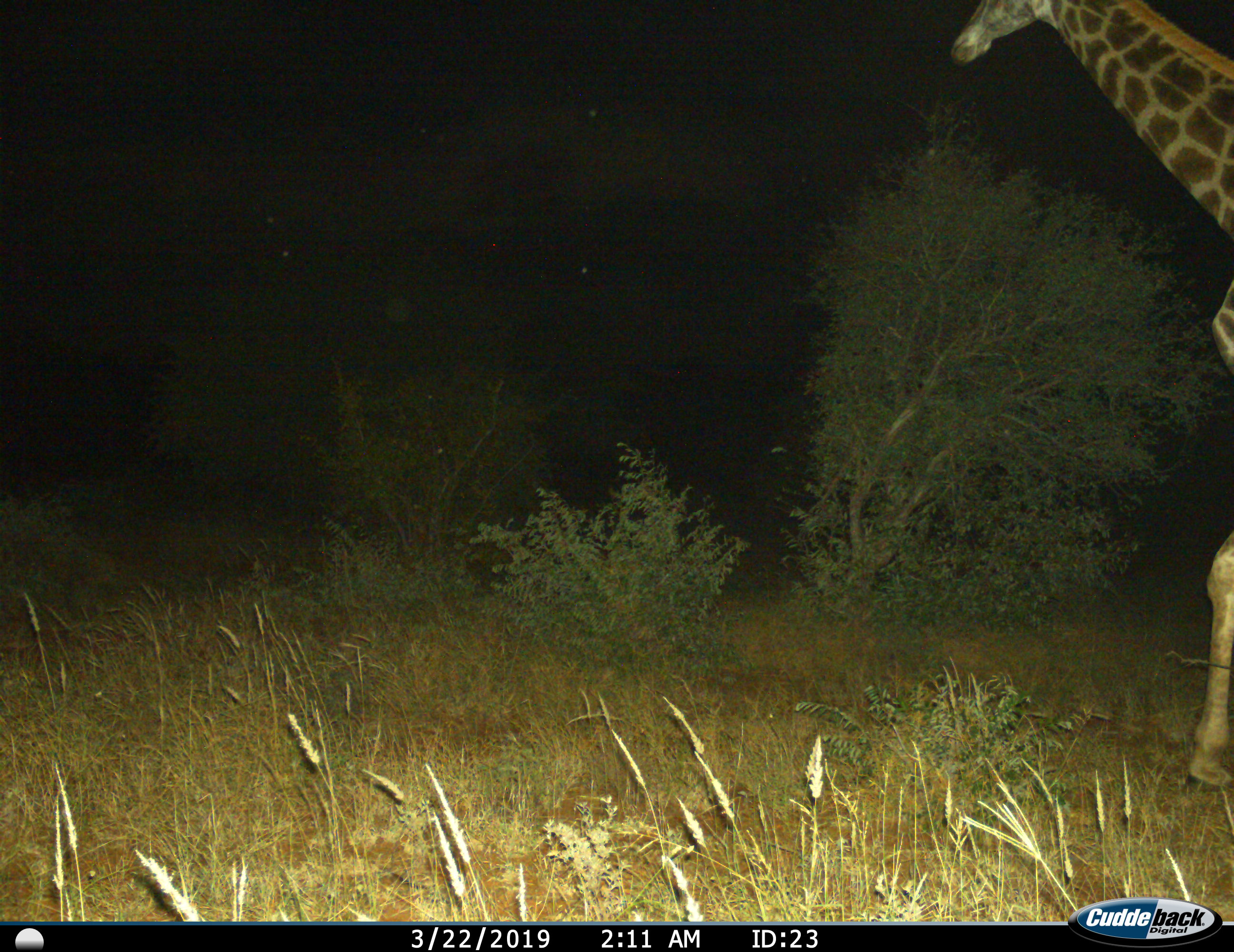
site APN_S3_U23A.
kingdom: Animalia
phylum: Chordata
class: Mammalia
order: Artiodactyla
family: Giraffidae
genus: Giraffa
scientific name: Giraffa camelopardalis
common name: giraffe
Giraffe (Giraffa camelopardalis), count 1. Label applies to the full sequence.